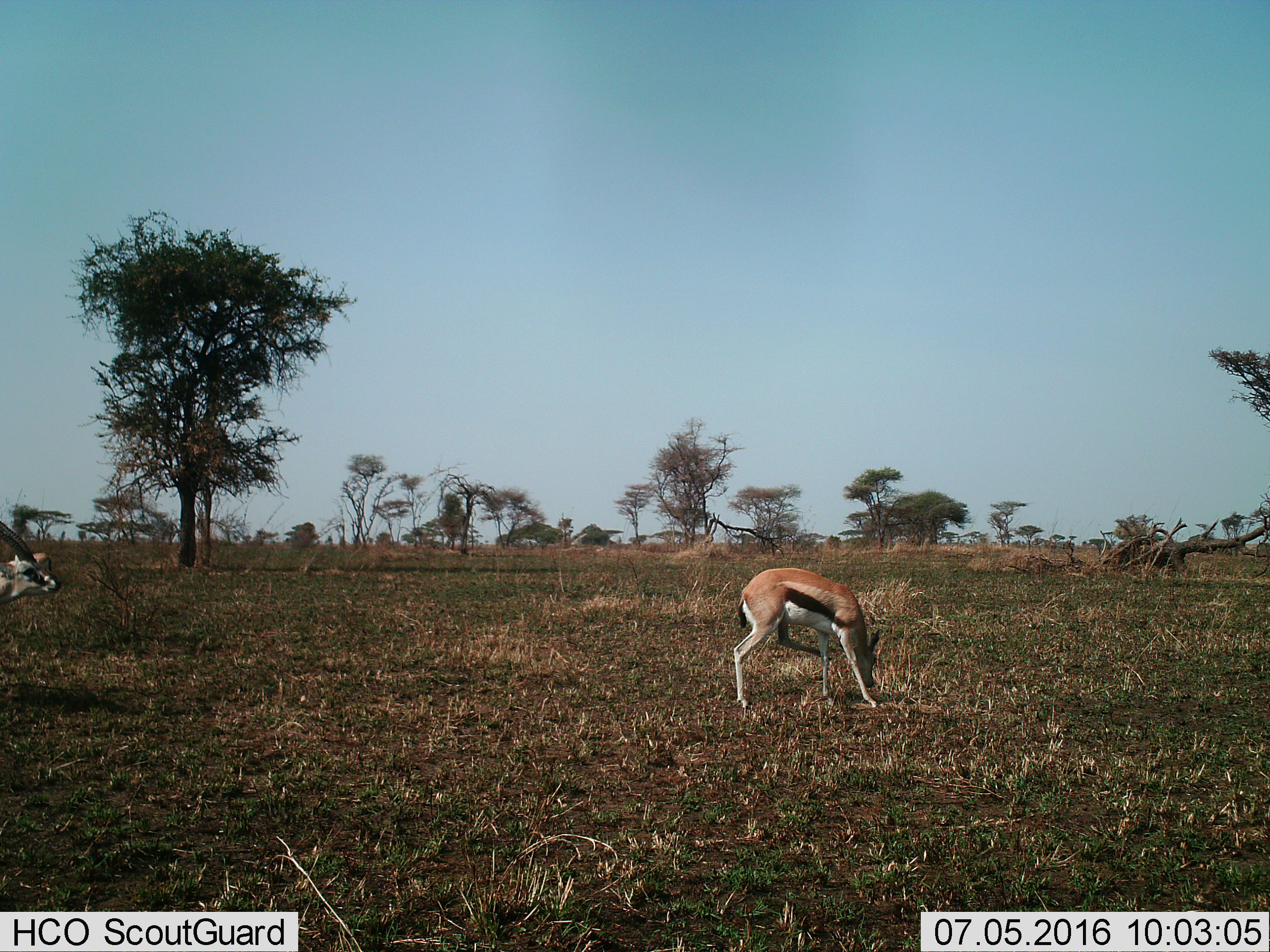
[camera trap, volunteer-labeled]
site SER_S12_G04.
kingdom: Animalia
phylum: Chordata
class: Mammalia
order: Artiodactyla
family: Bovidae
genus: Eudorcas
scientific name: Eudorcas thomsonii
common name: thomson's gazelle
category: gazellethomsons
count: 2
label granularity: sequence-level